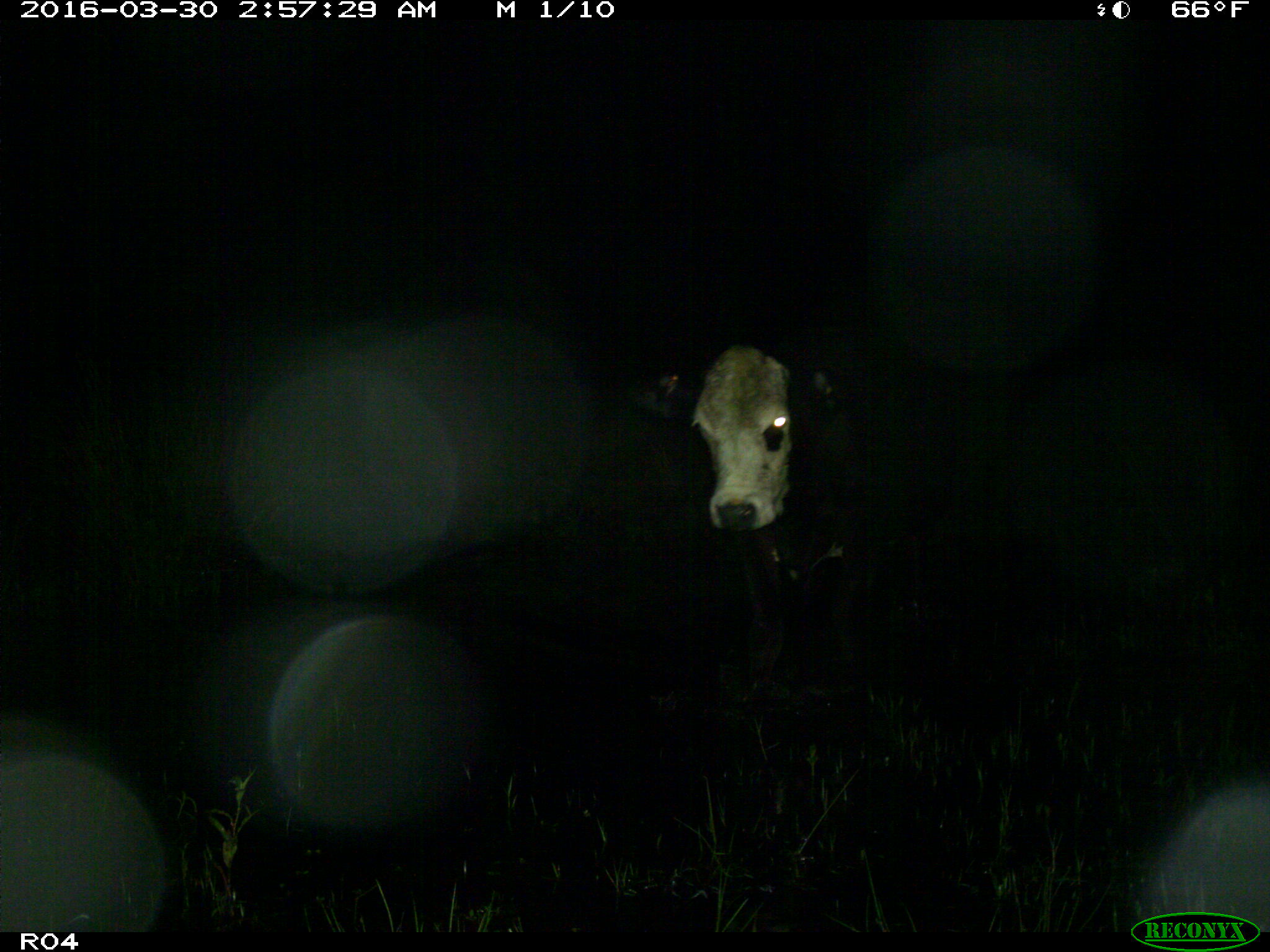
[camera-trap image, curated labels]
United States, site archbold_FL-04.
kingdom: Animalia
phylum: Chordata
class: Mammalia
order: Artiodactyla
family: Bovidae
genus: Bos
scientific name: Bos taurus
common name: domestic cow